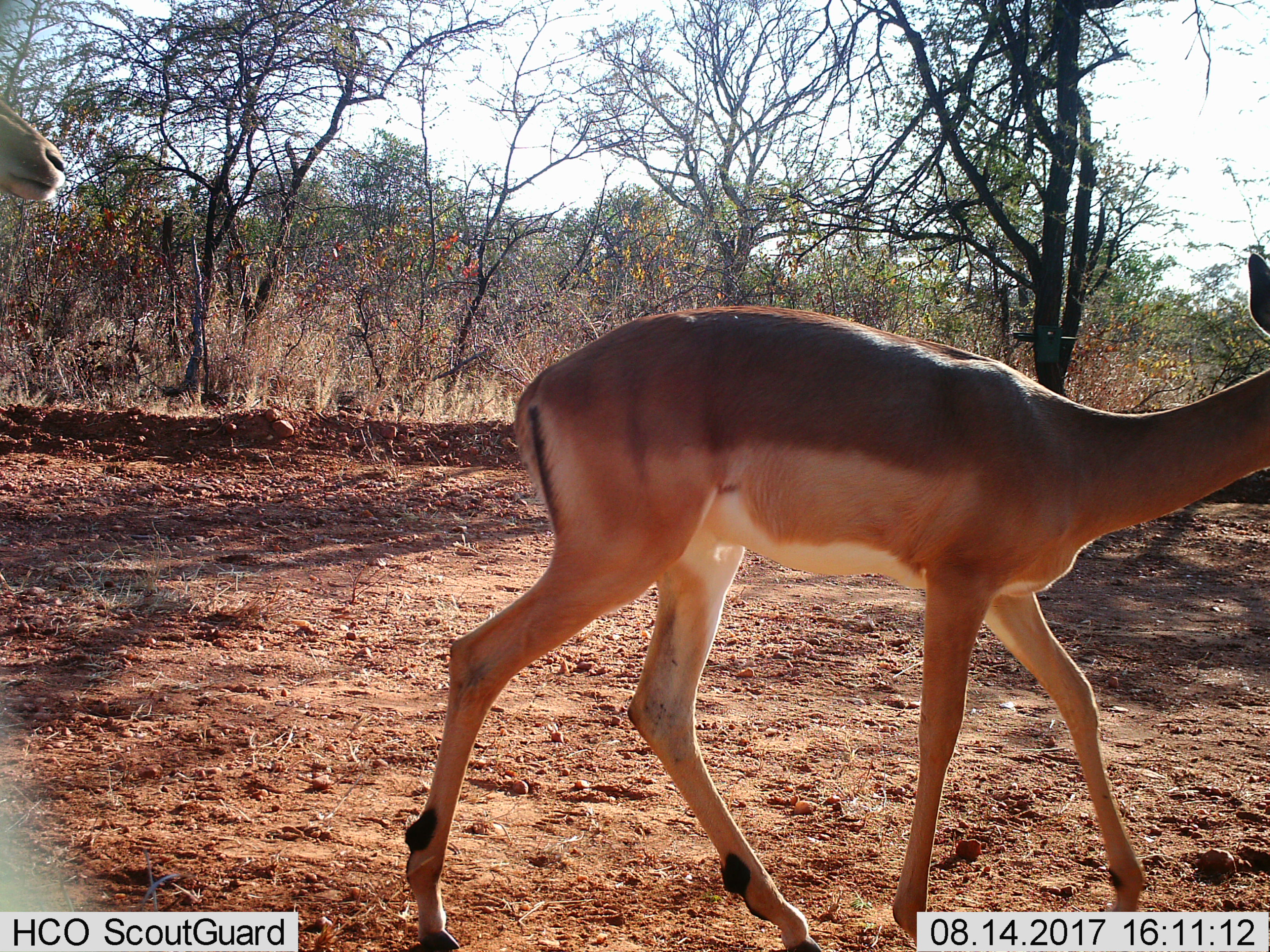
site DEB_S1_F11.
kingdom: Animalia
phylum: Chordata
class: Mammalia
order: Artiodactyla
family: Bovidae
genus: Aepyceros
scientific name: Aepyceros melampus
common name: impala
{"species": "impala (Aepyceros melampus)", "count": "2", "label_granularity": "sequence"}